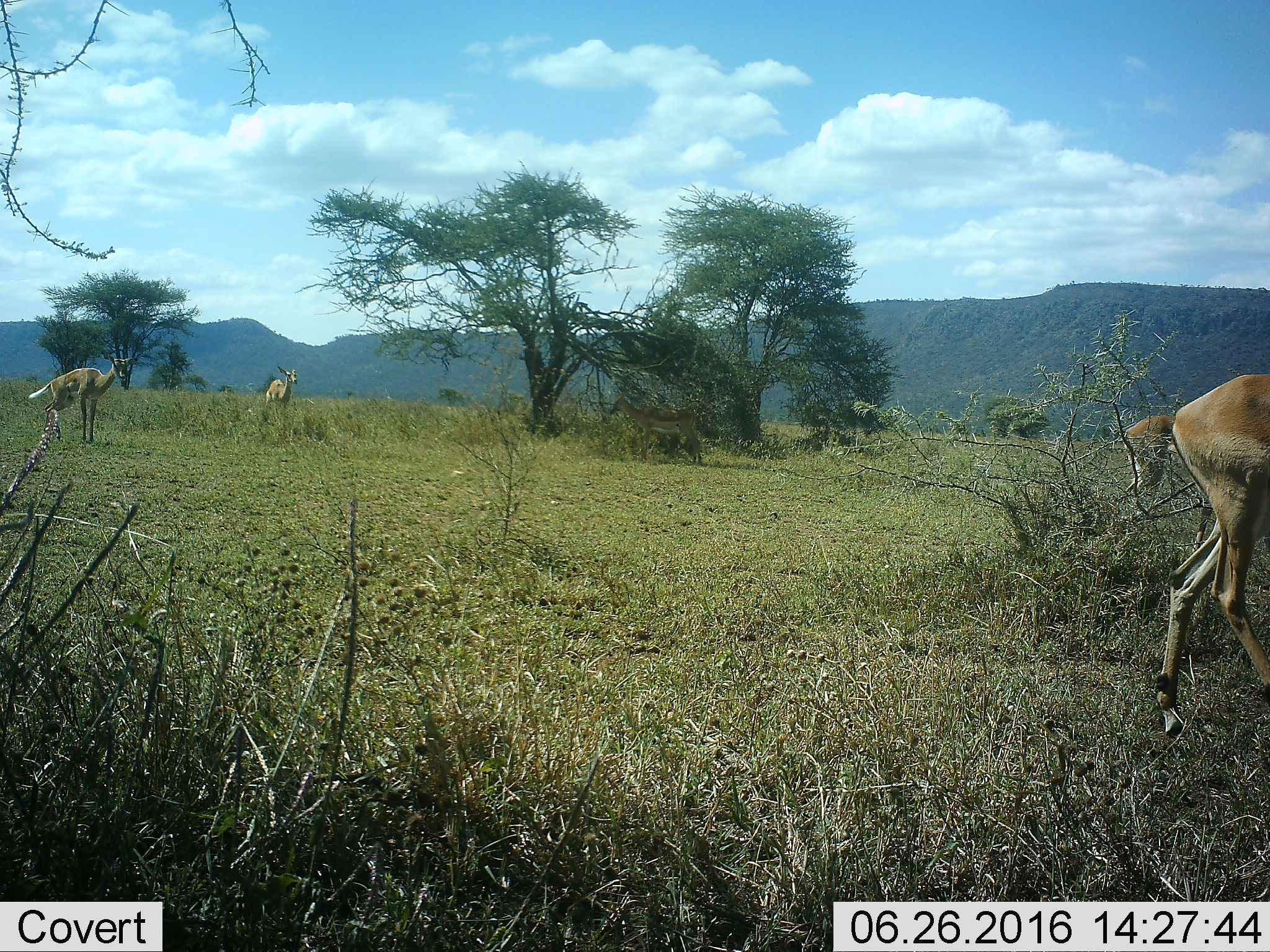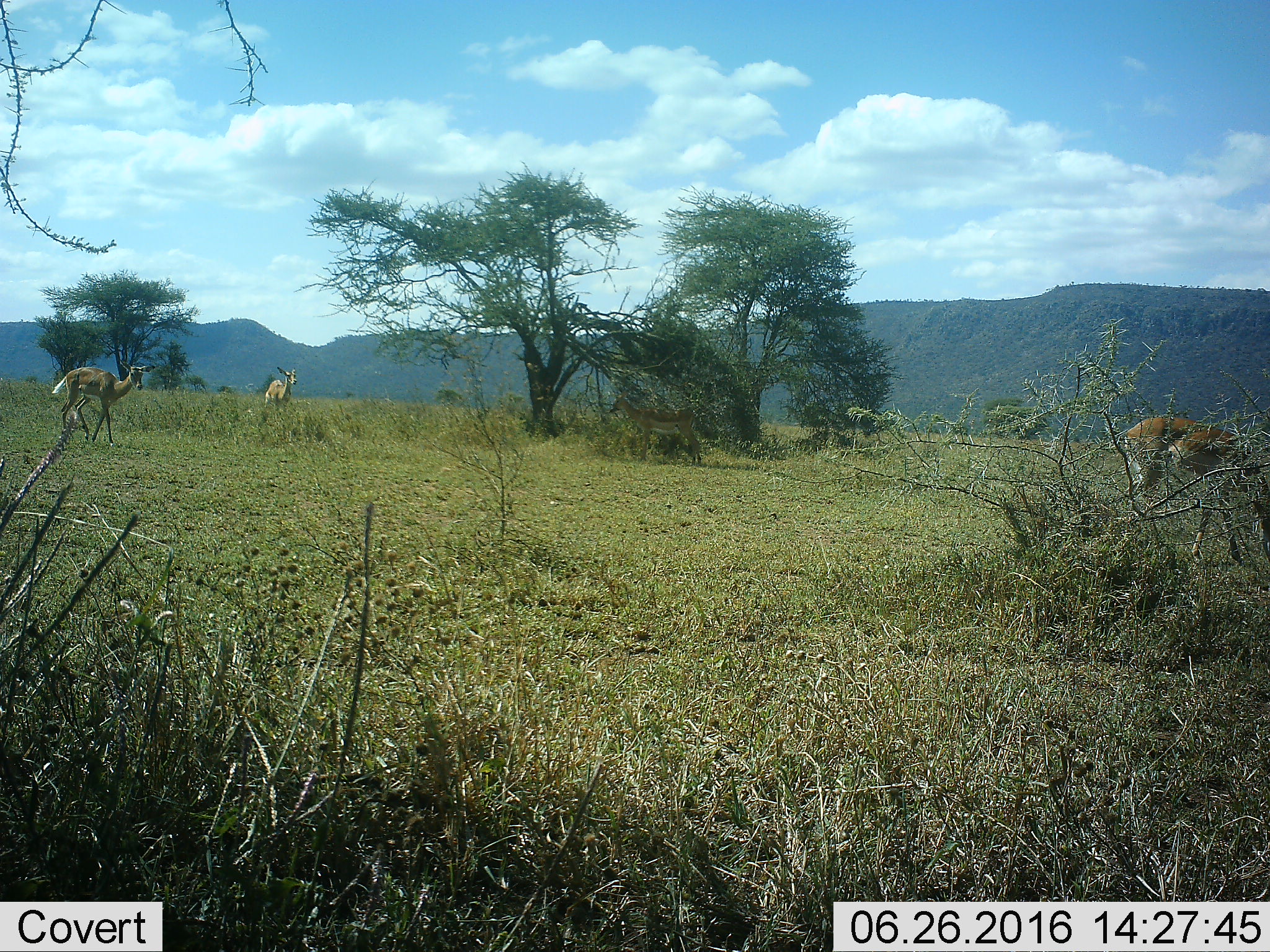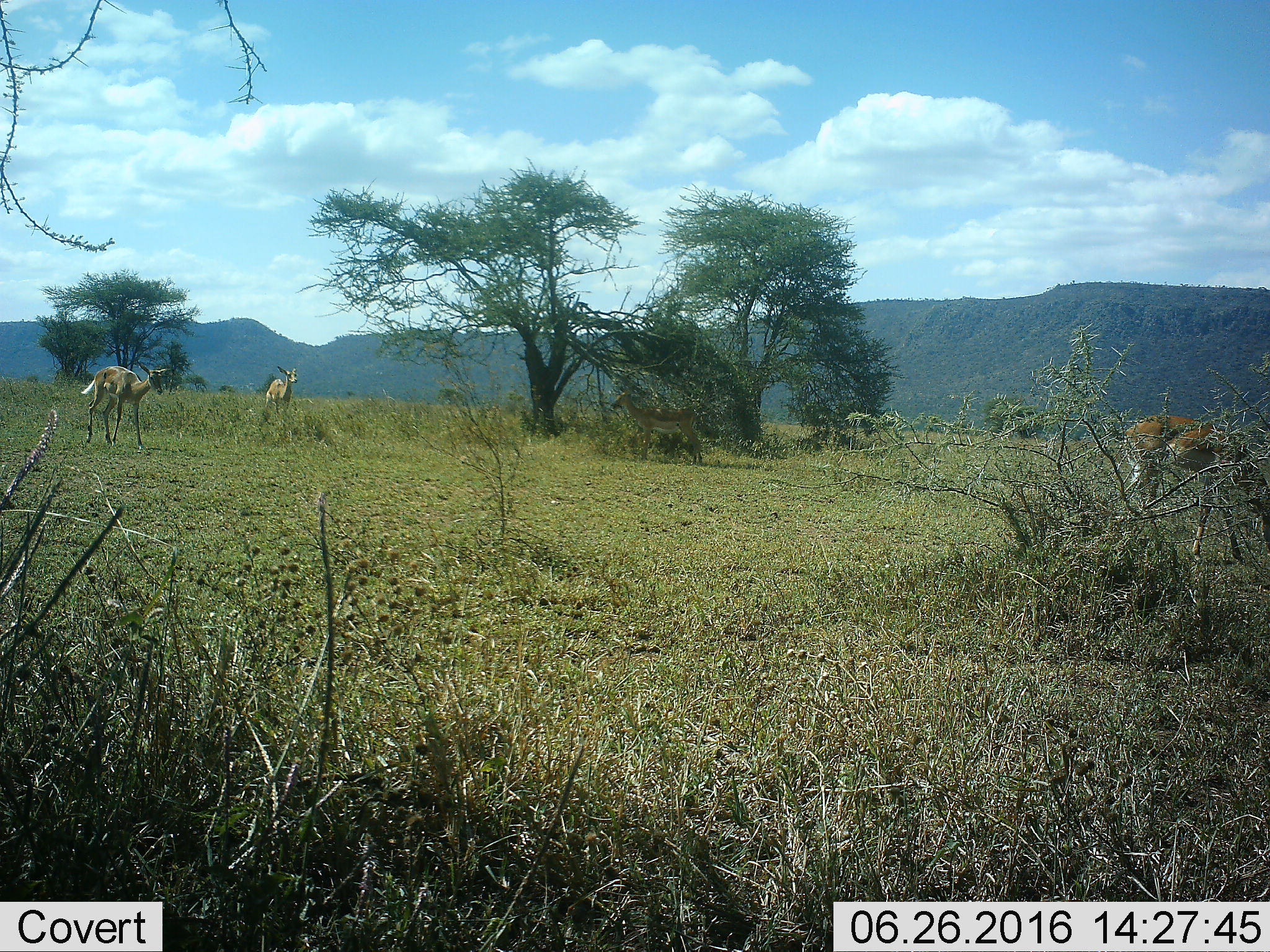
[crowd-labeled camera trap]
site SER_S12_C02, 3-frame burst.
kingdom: Animalia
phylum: Chordata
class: Mammalia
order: Artiodactyla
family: Bovidae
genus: Aepyceros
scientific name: Aepyceros melampus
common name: impala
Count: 4.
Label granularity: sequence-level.